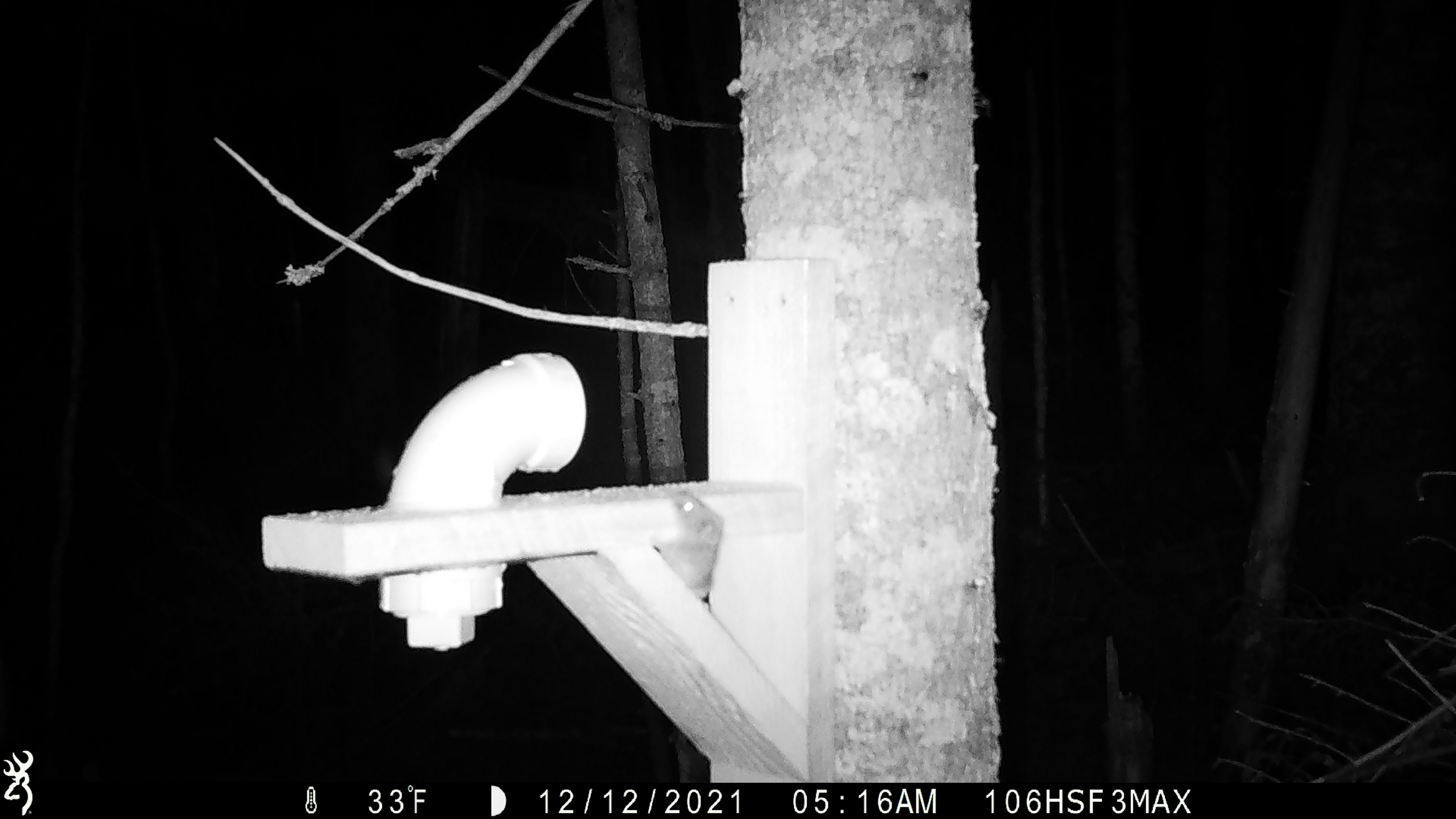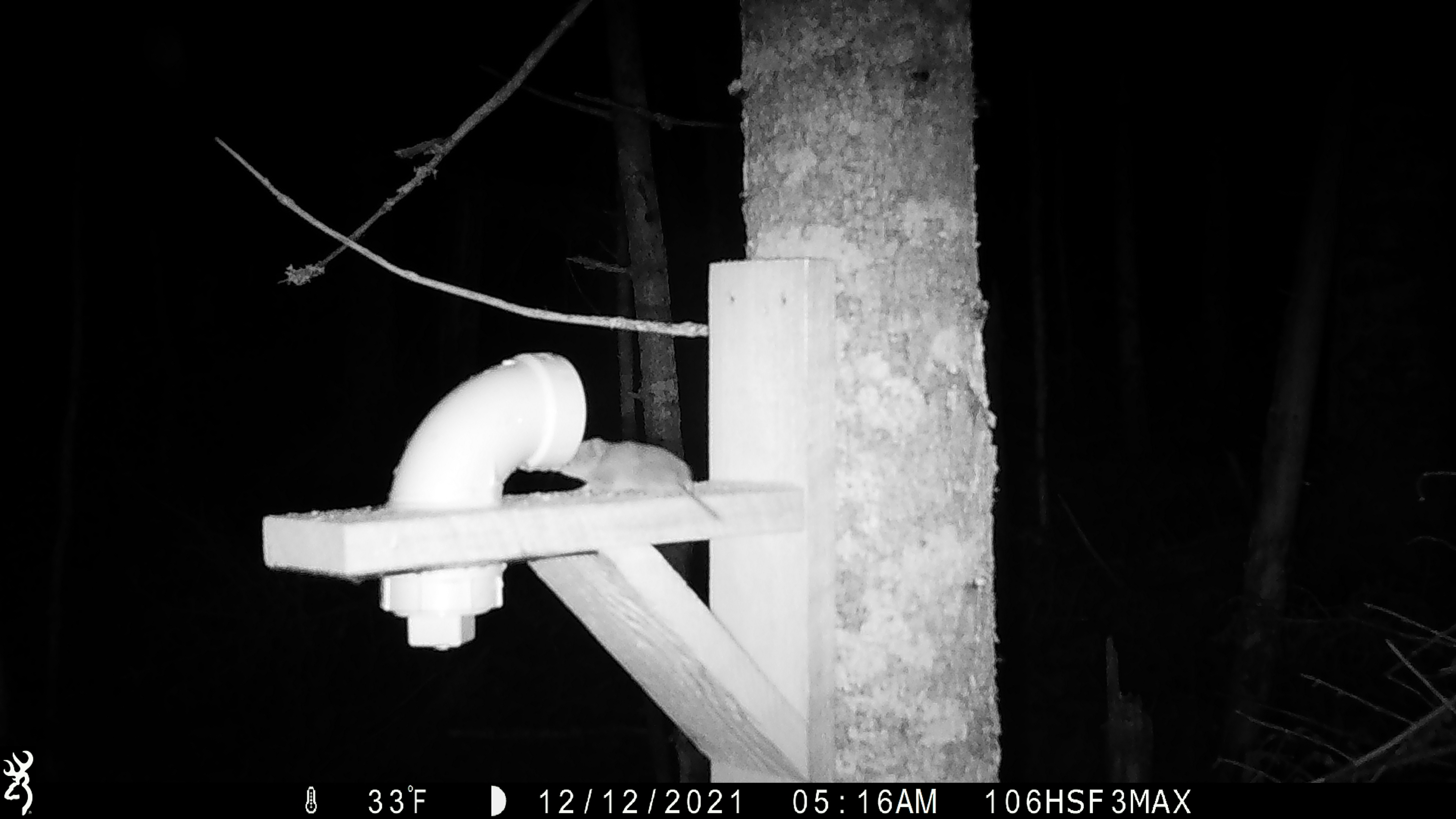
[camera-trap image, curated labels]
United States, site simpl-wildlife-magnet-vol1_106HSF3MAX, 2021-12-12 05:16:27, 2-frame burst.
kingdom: Animalia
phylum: Chordata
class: Mammalia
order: Rodentia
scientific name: Rodentia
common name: mouse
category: mouse sp.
Mouse sp. (mouse) (Rodentia).